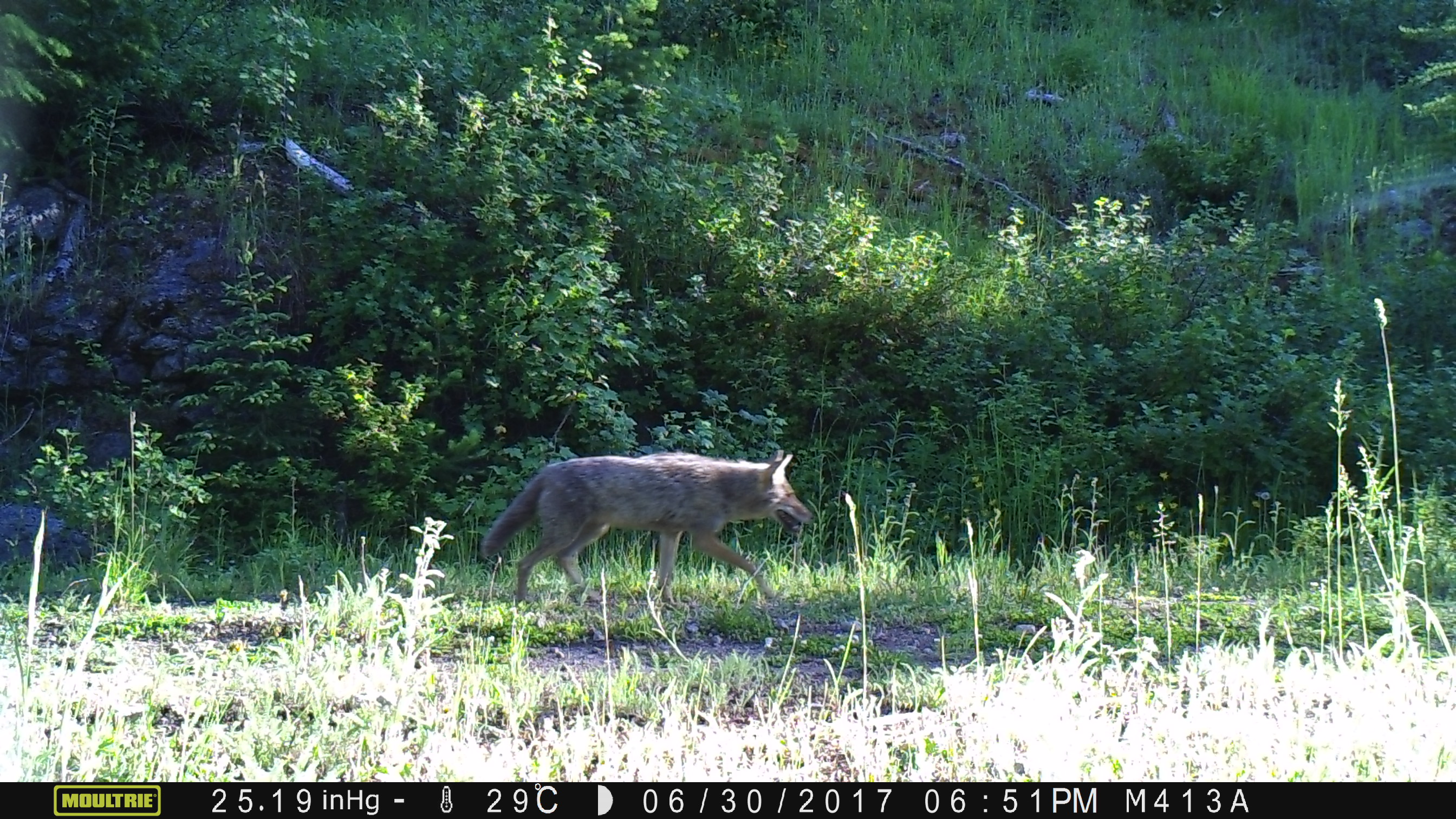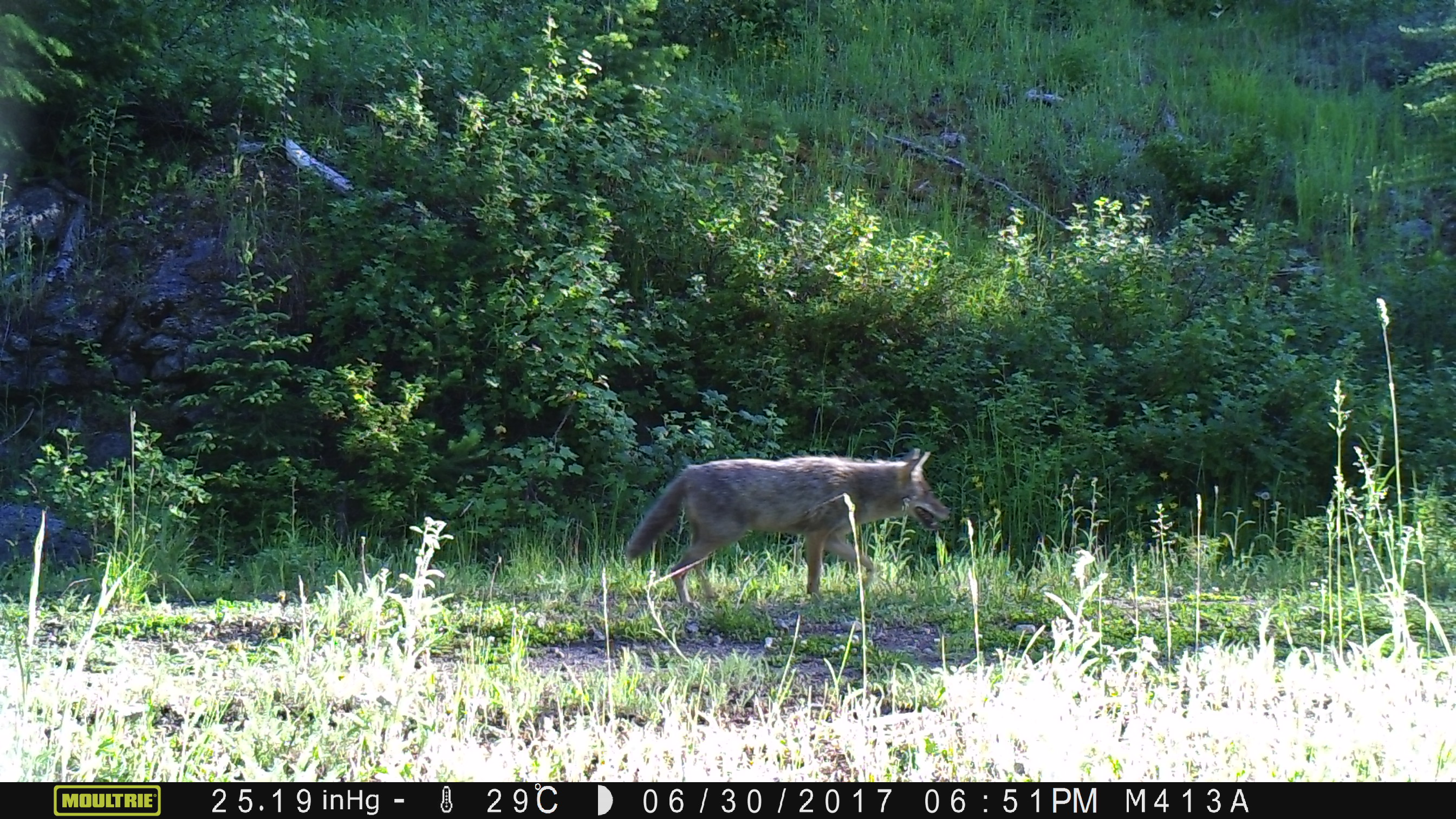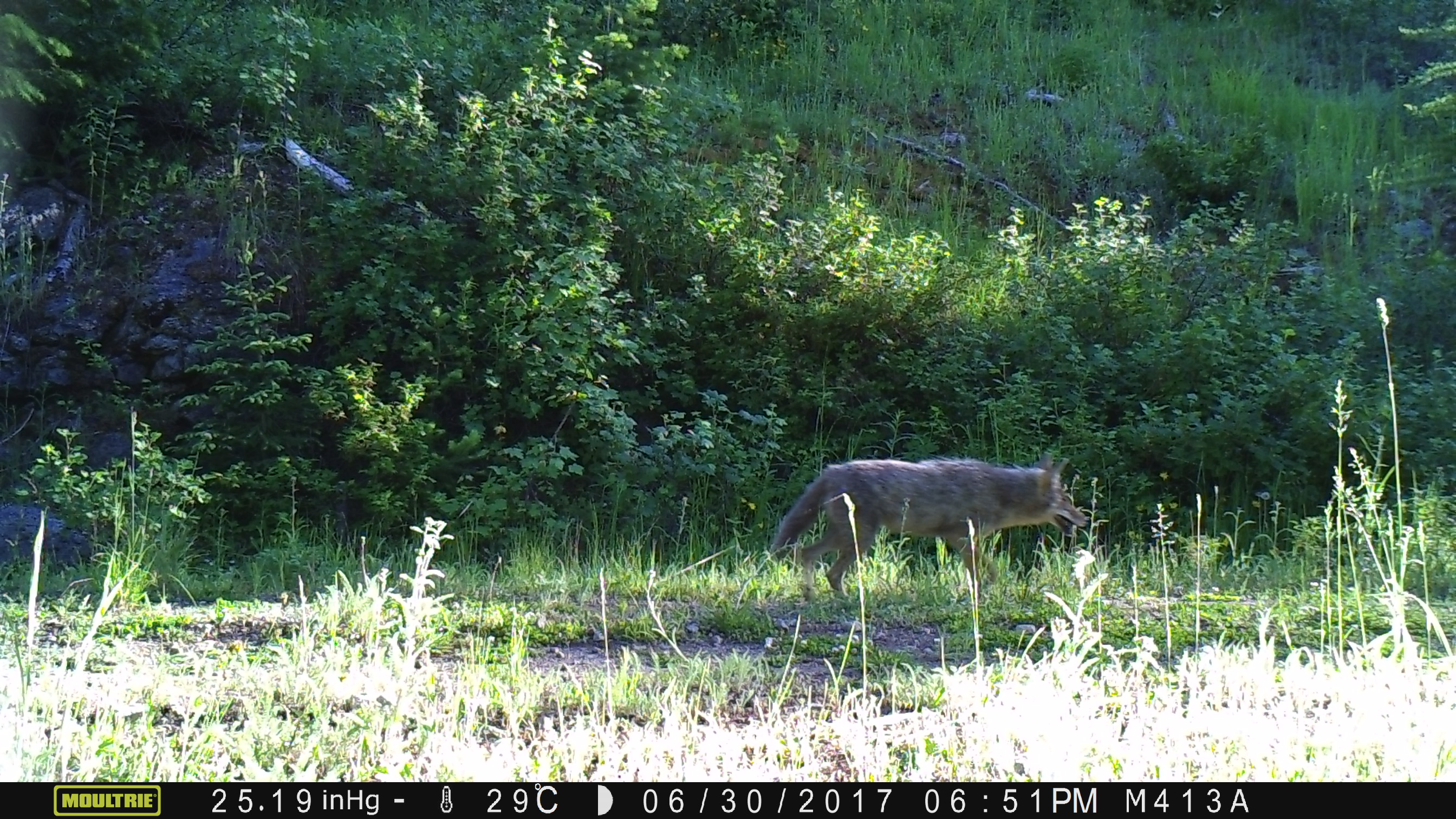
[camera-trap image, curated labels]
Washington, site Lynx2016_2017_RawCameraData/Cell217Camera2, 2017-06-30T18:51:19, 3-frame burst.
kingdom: Animalia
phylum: Chordata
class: Mammalia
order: Carnivora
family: Canidae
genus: Canis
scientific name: Canis latrans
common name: coyote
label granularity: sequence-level